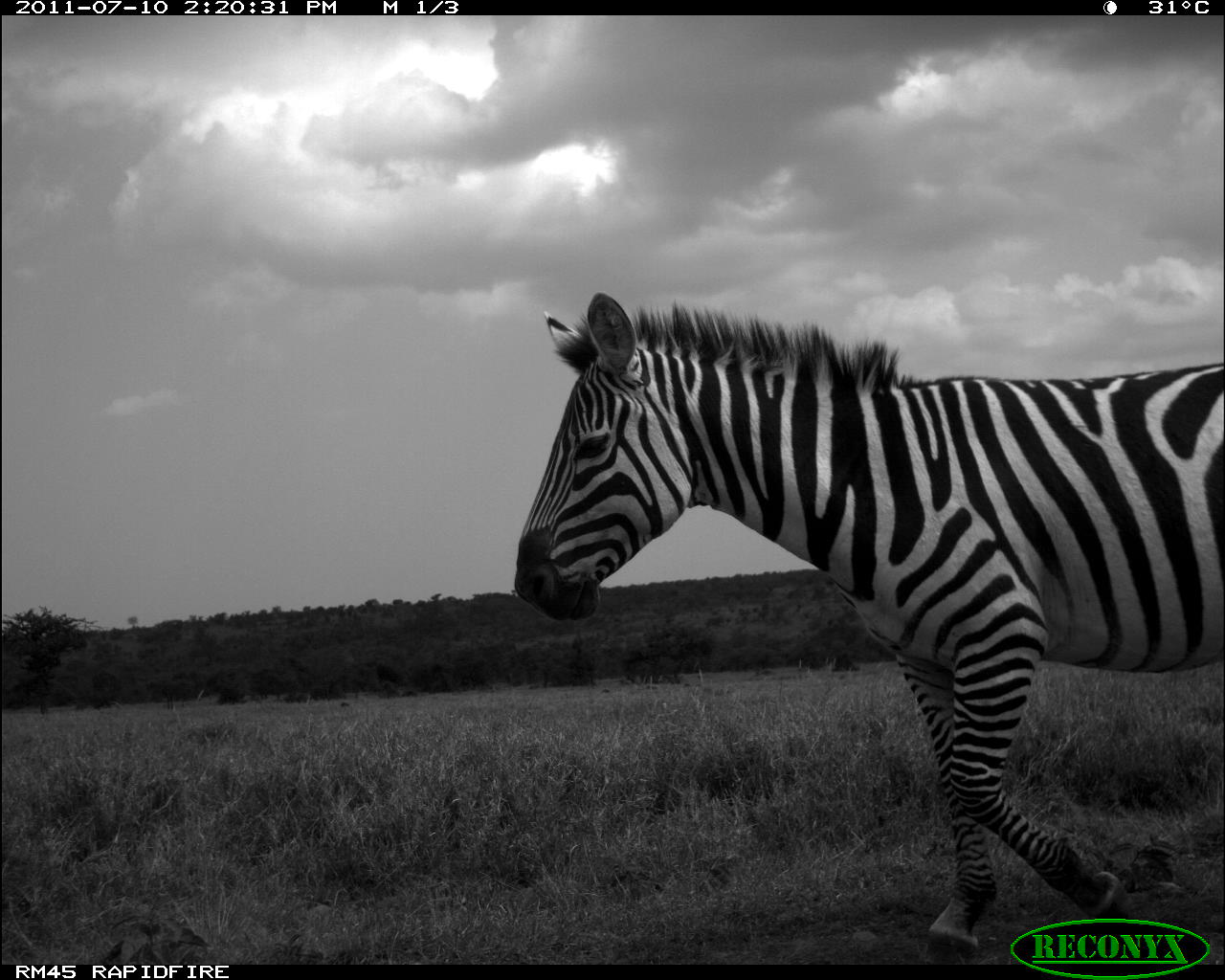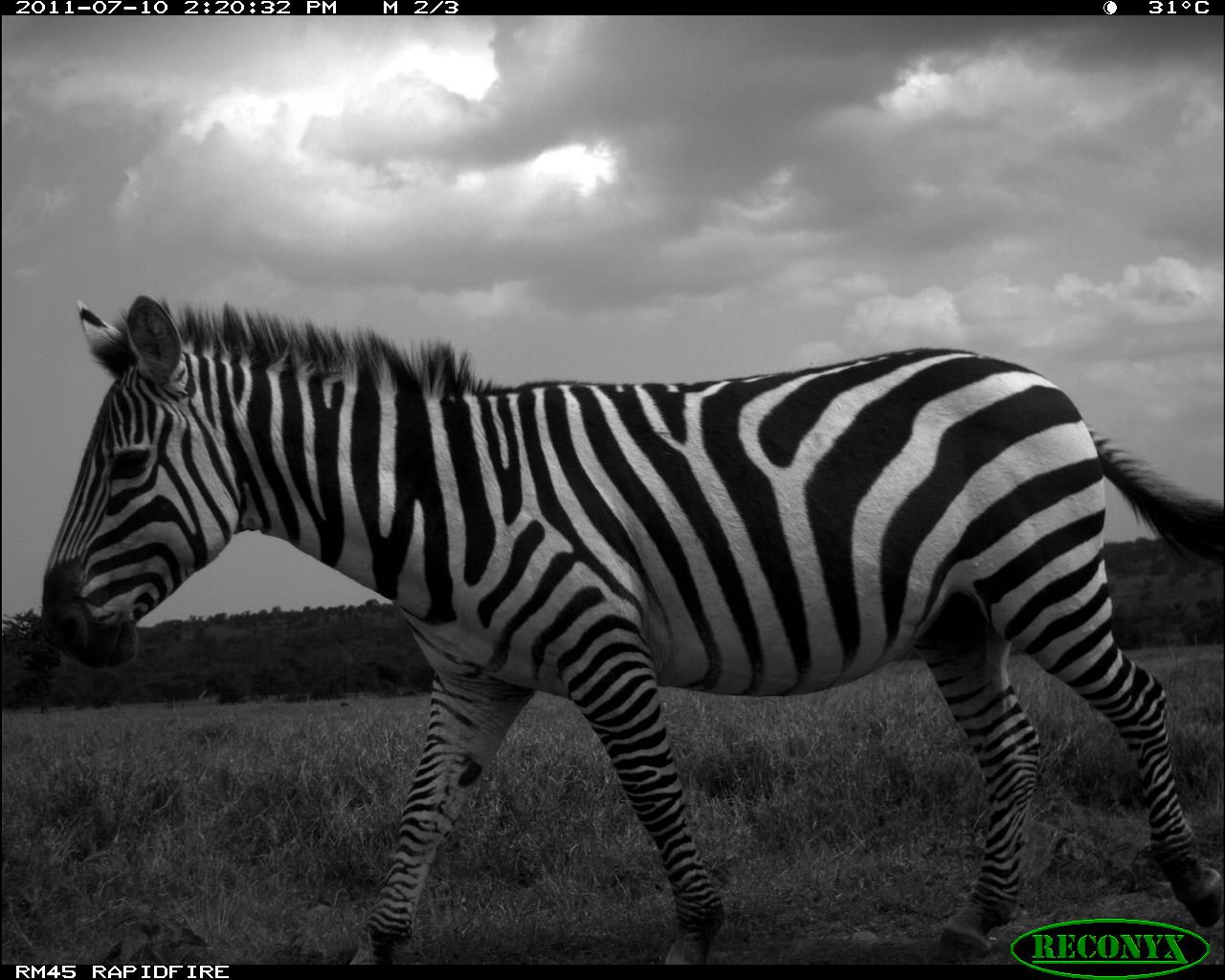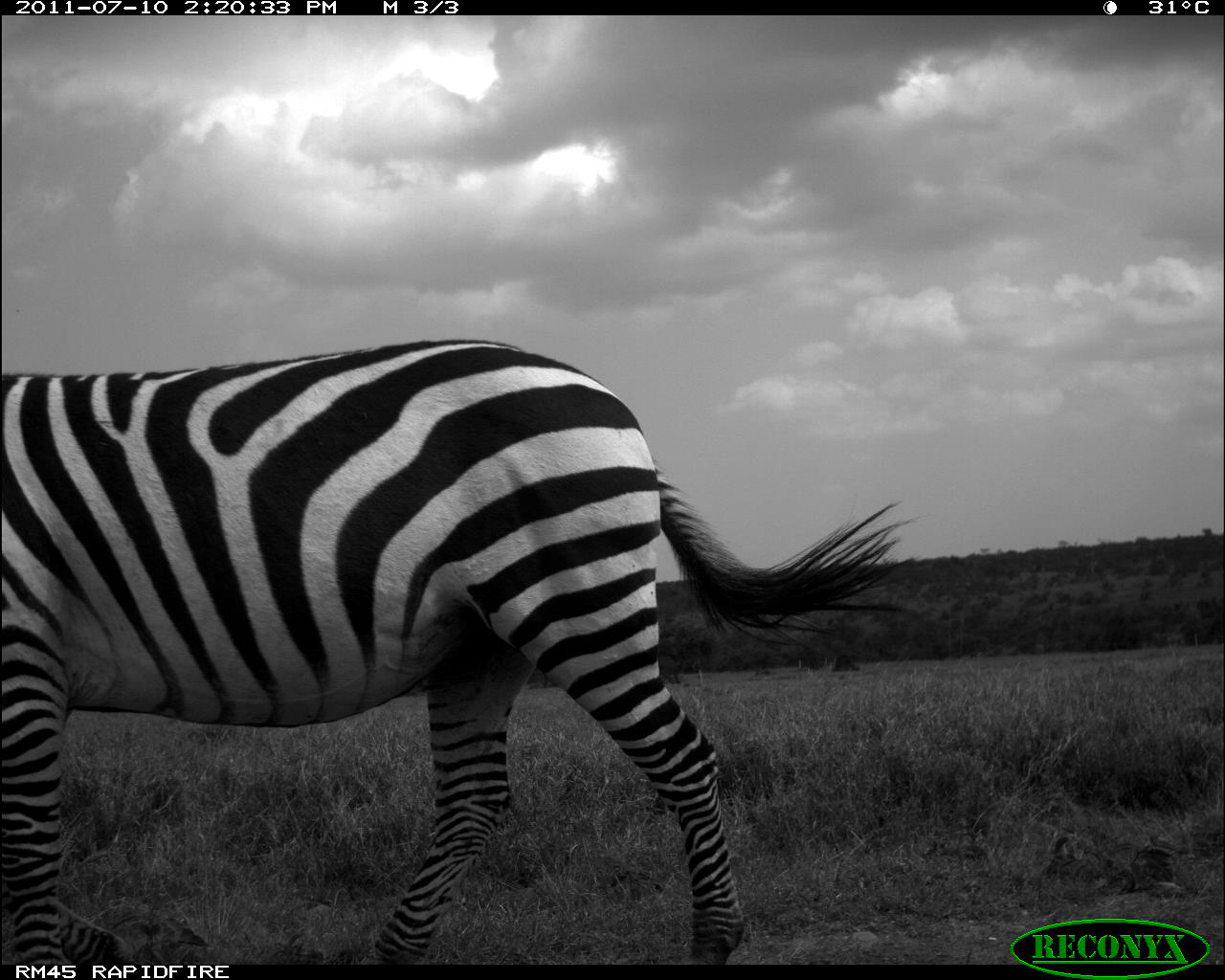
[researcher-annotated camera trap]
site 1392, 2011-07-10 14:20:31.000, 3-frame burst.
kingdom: Animalia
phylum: Chordata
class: Mammalia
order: Perissodactyla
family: Equidae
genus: Equus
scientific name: Equus quagga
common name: plains zebra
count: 1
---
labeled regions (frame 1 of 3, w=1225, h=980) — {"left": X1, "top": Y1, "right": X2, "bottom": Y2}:
equus quagga: {"left": 513, "top": 294, "right": 1225, "bottom": 931}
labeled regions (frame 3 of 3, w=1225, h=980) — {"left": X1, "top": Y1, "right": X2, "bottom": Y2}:
equus quagga: {"left": 0, "top": 336, "right": 925, "bottom": 963}